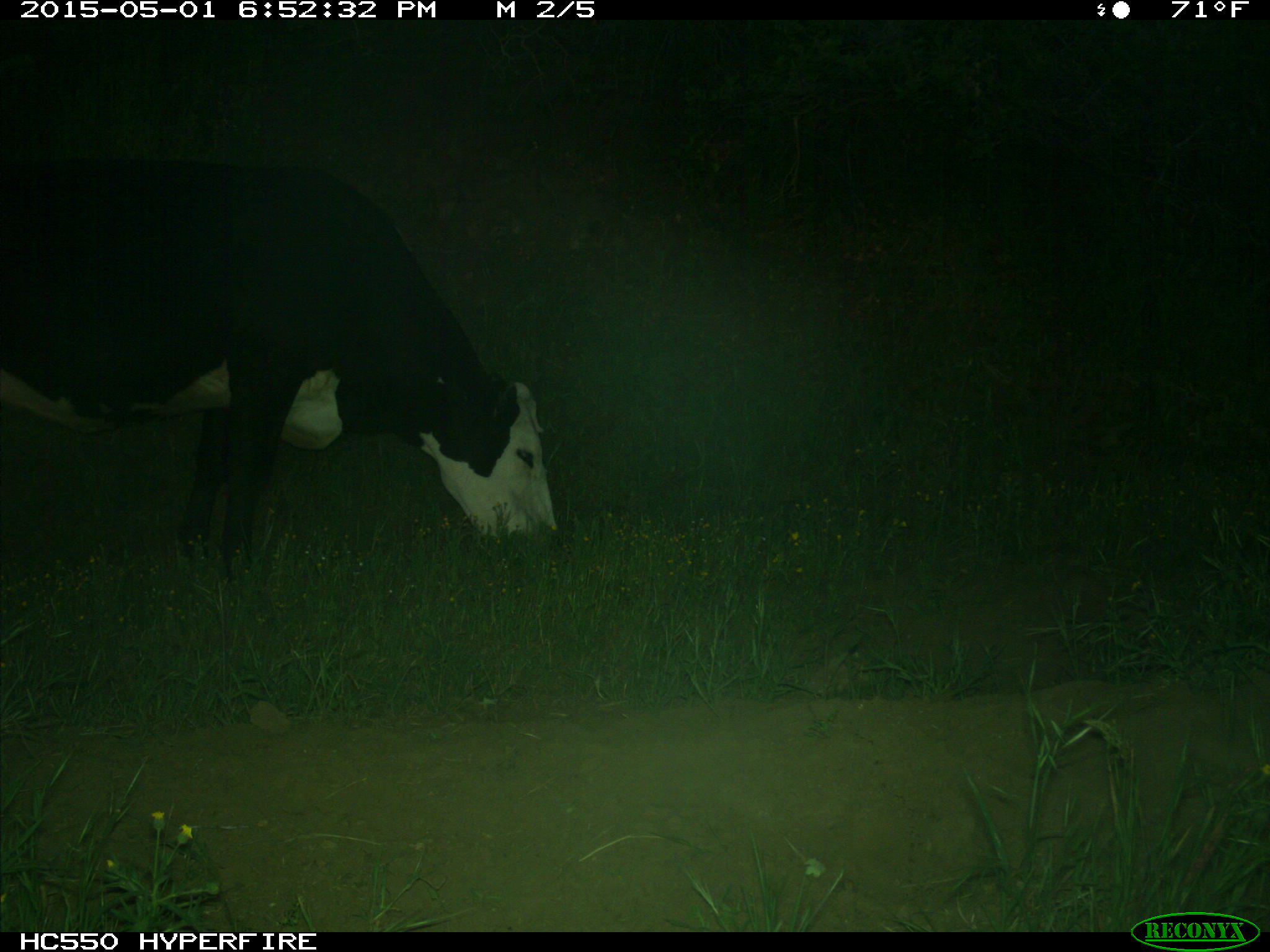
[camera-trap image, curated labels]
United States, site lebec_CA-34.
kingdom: Animalia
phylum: Chordata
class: Mammalia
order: Artiodactyla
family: Bovidae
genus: Bos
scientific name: Bos taurus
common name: domestic cow